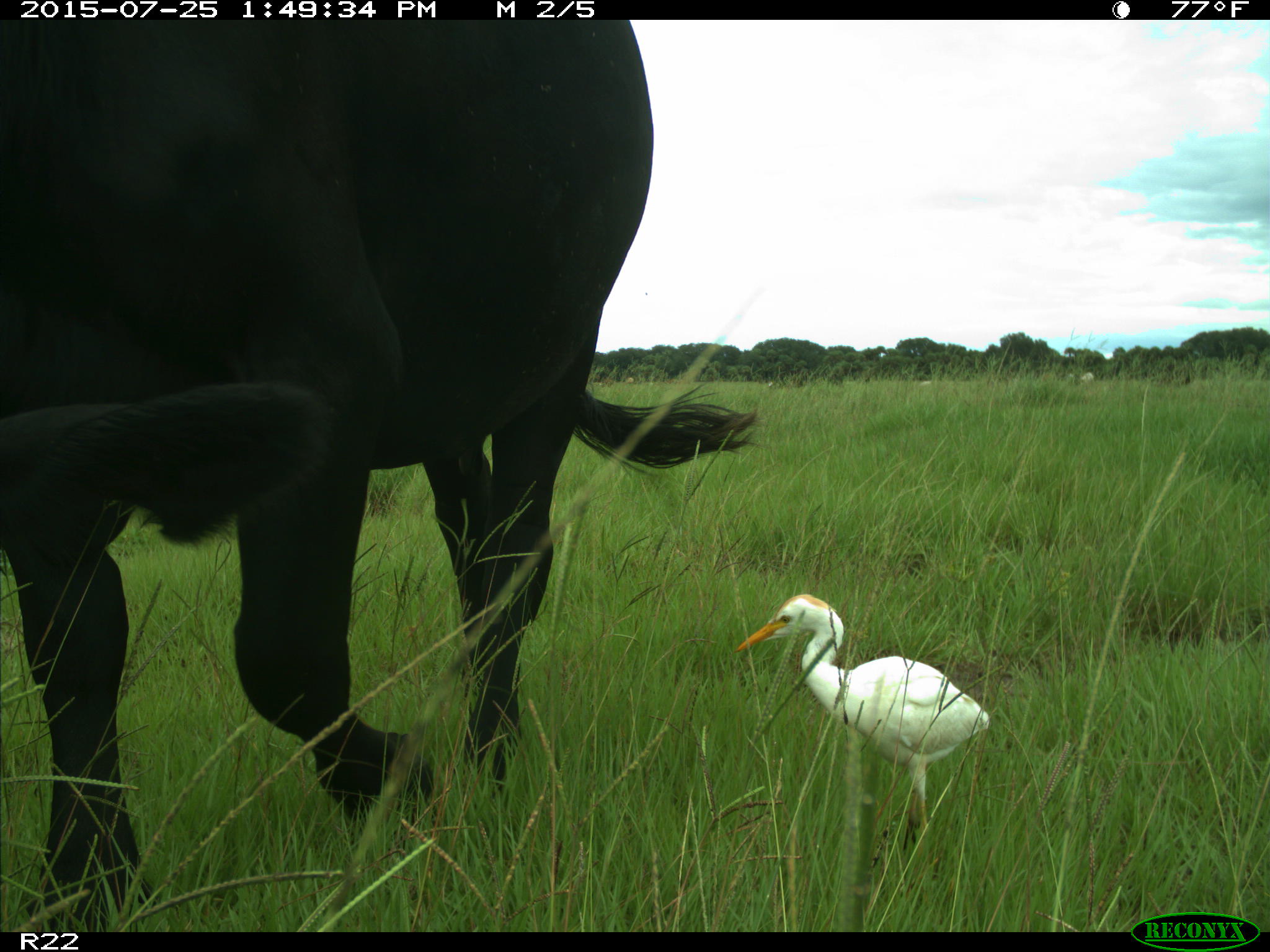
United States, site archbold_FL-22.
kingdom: Animalia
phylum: Chordata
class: Mammalia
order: Artiodactyla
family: Bovidae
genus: Bos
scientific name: Bos taurus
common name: domestic cow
Bos taurus (domestic cow).